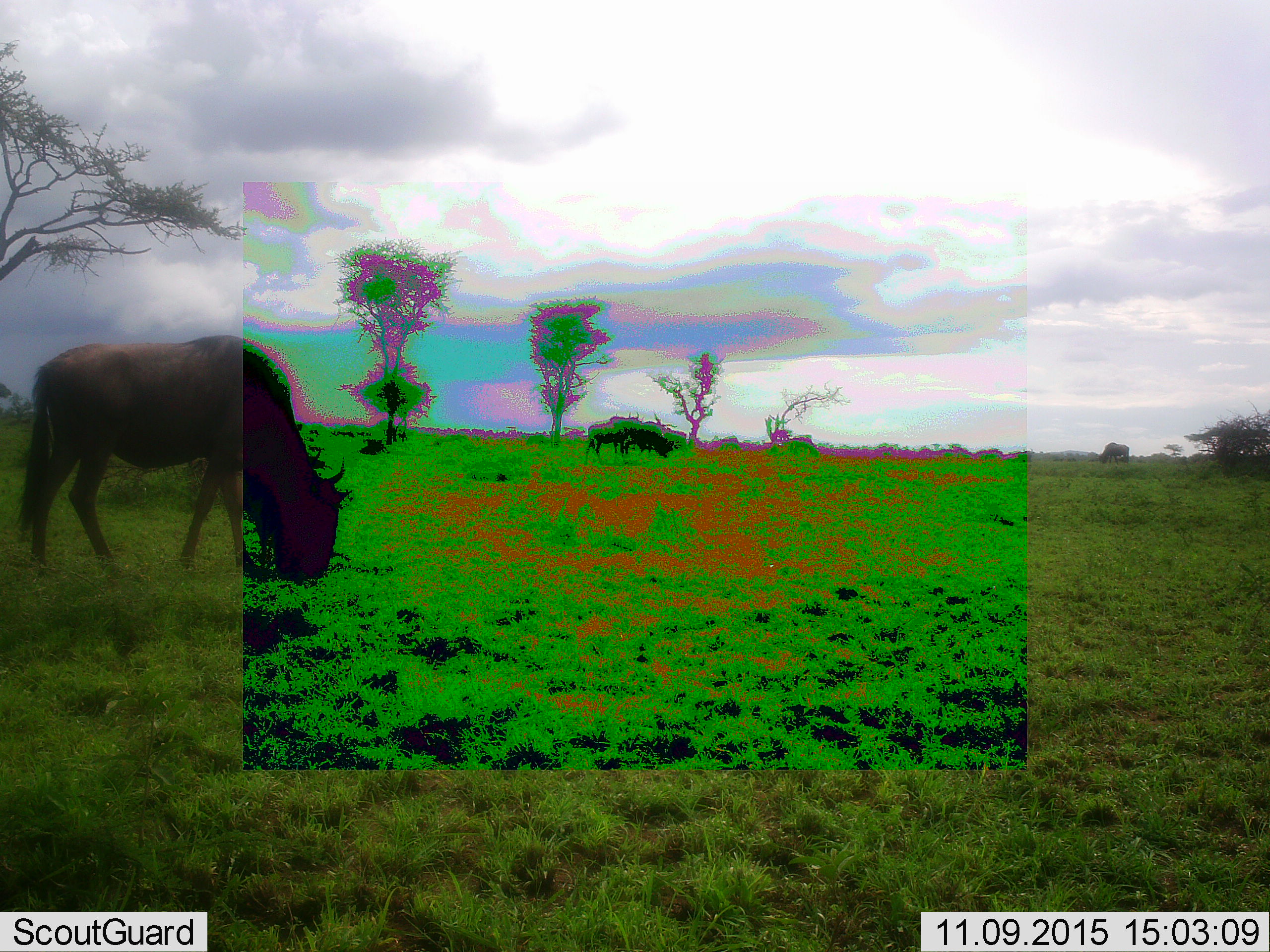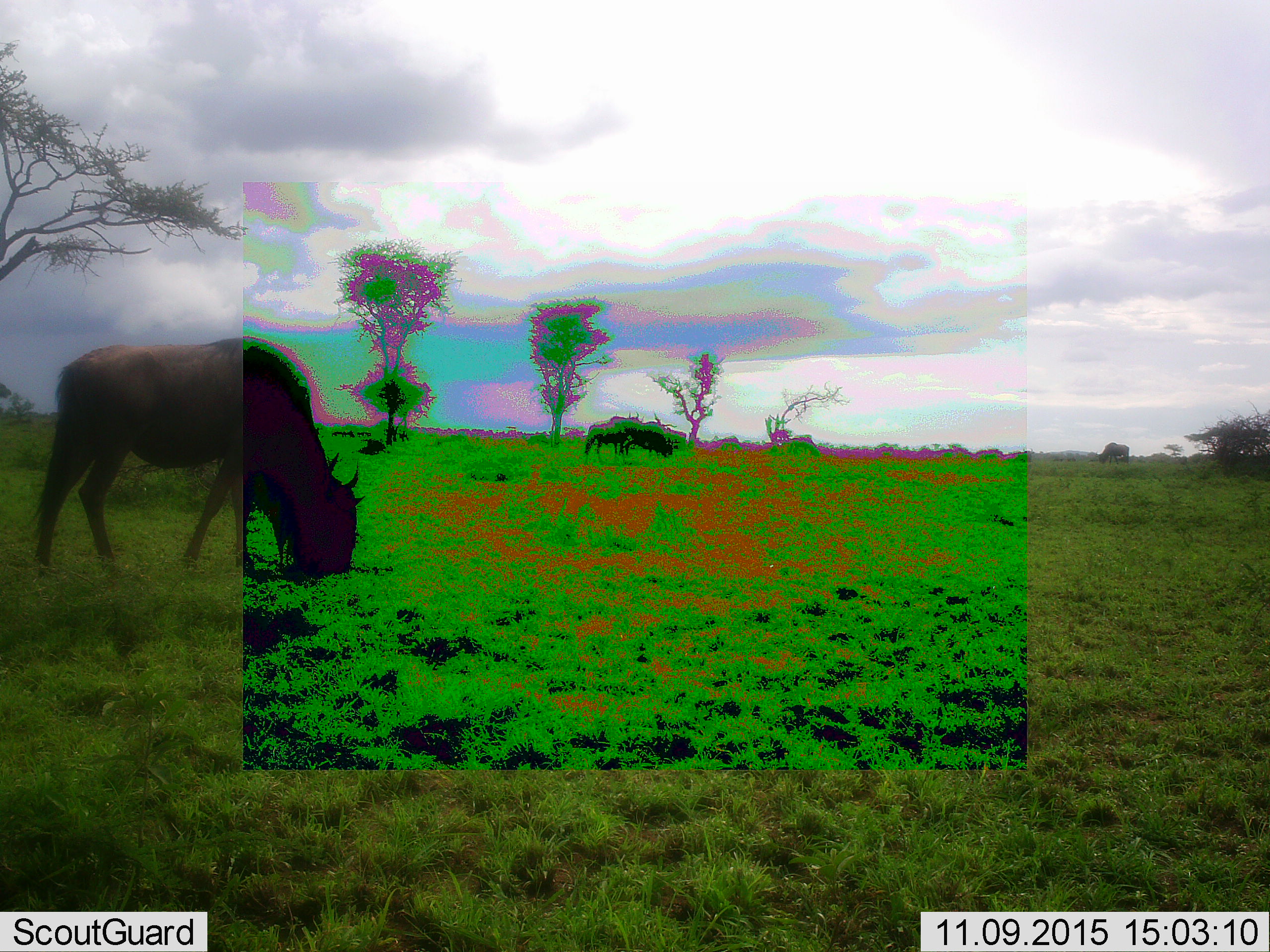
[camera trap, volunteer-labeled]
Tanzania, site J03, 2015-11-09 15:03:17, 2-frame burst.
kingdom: Animalia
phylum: Chordata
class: Mammalia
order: Artiodactyla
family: Bovidae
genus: Connochaetes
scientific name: Connochaetes taurinus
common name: blue wildebeest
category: wildebeest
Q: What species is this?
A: Wildebeest (blue wildebeest) (Connochaetes taurinus).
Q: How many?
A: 4.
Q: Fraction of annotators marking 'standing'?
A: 33%.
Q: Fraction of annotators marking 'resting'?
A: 0%.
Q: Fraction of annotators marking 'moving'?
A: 0%.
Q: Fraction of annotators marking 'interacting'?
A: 0%.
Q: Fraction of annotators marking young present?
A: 0%.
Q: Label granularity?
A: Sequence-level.